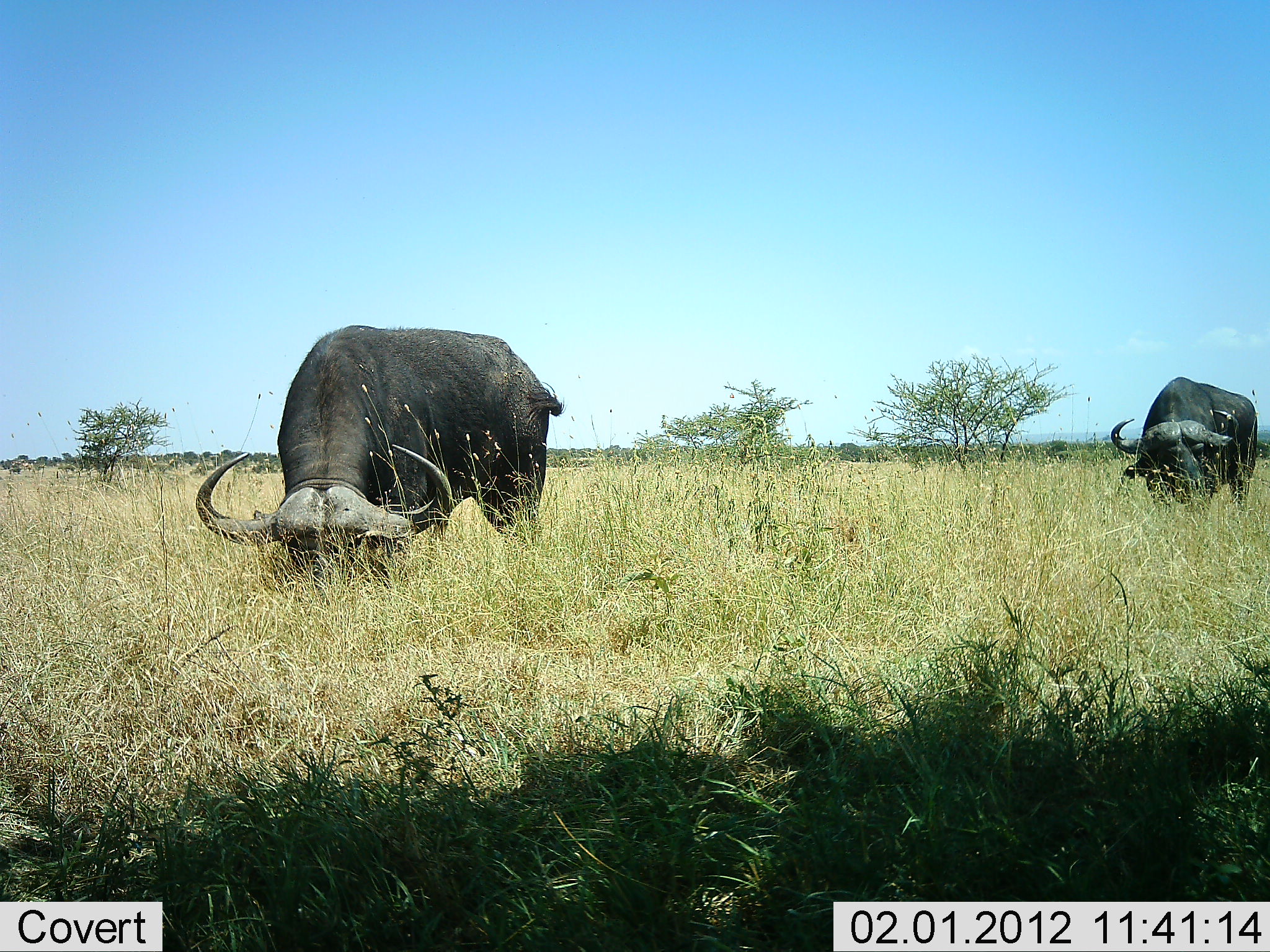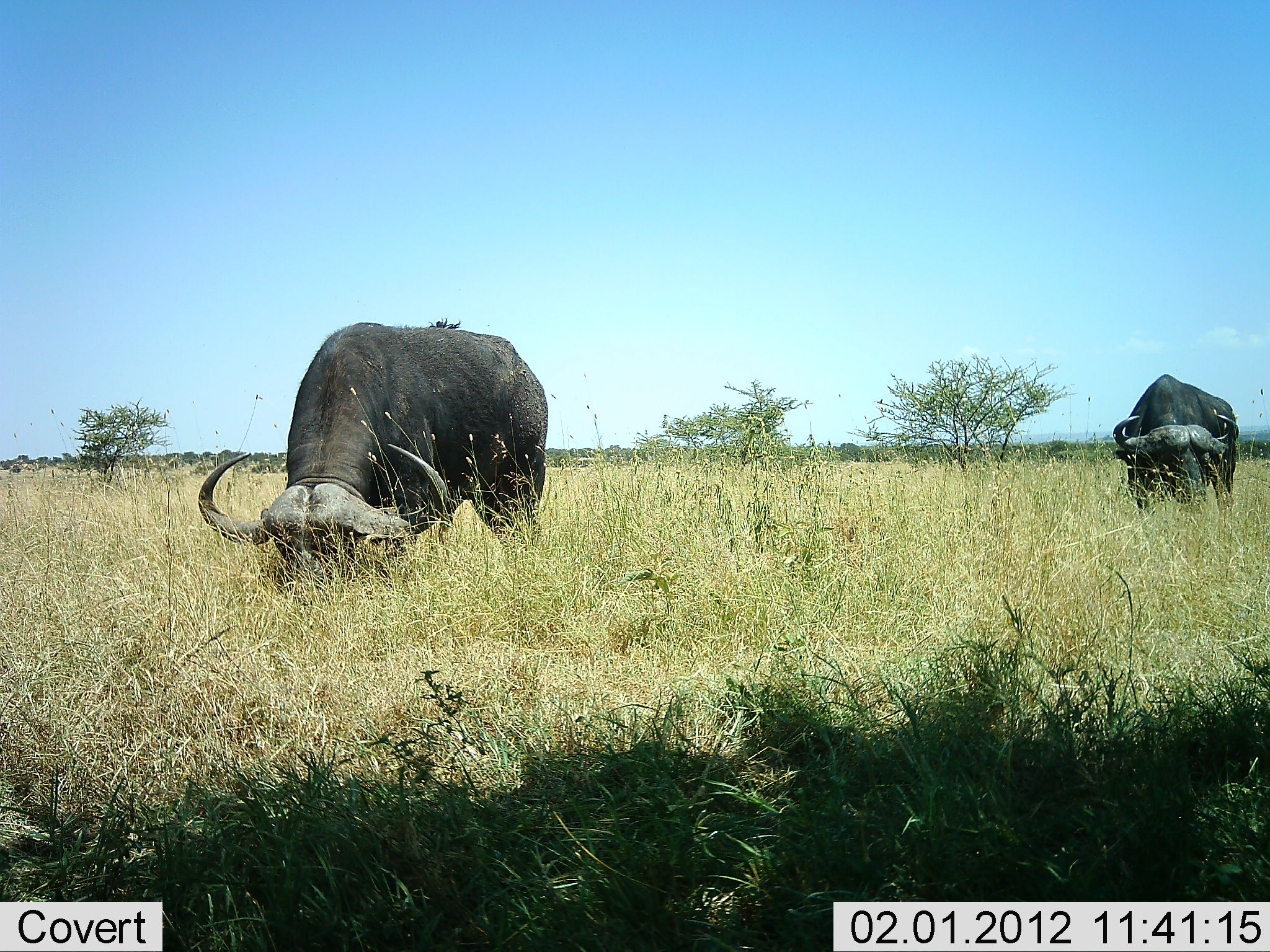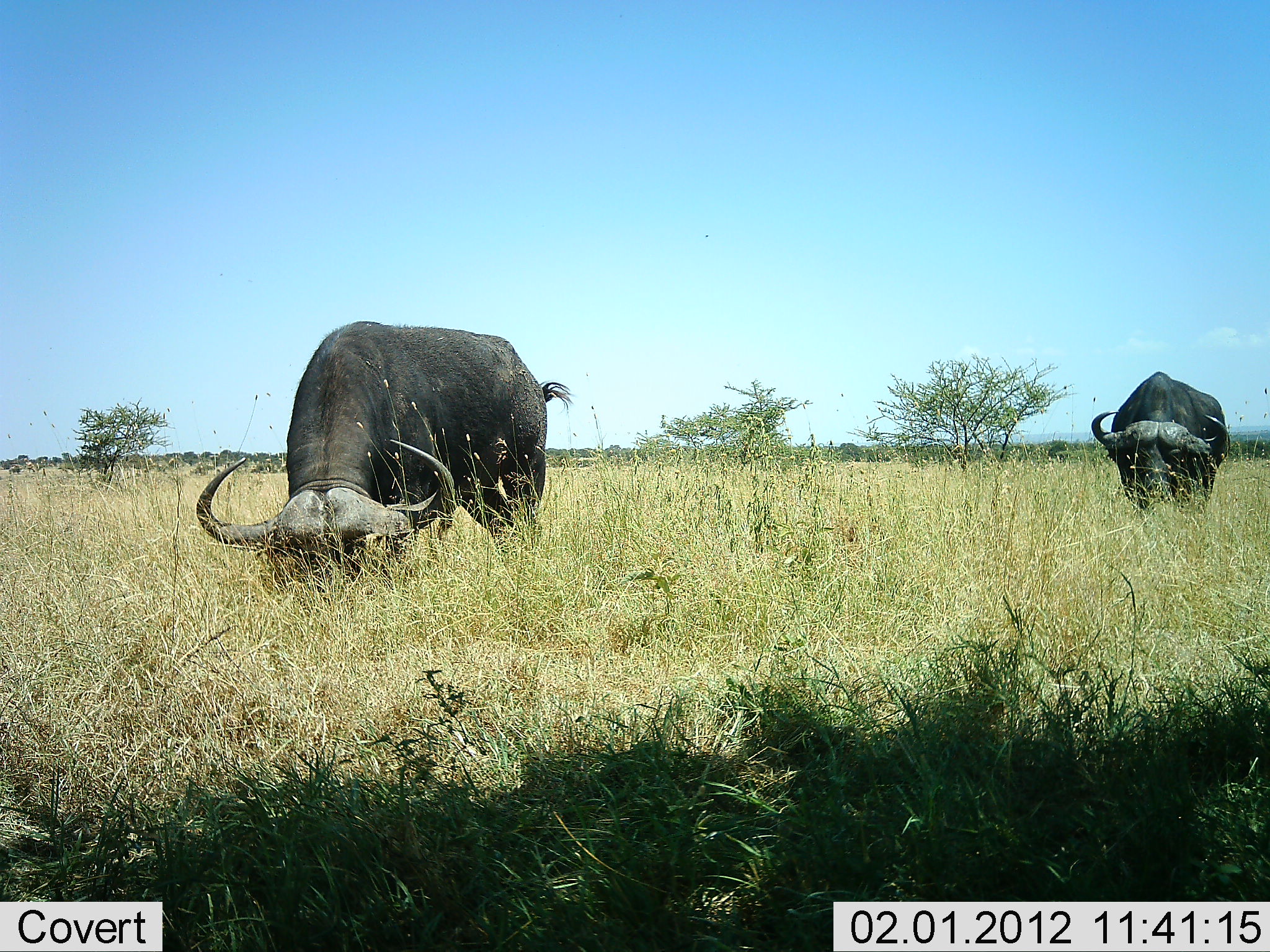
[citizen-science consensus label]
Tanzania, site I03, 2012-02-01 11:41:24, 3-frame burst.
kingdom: Animalia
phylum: Chordata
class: Mammalia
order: Artiodactyla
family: Bovidae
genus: Syncerus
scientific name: Syncerus caffer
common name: cape buffalo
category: buffalo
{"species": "buffalo (cape buffalo) (Syncerus caffer)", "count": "2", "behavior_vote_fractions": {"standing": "13%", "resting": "0%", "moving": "4%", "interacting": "0%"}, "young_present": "0%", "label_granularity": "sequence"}